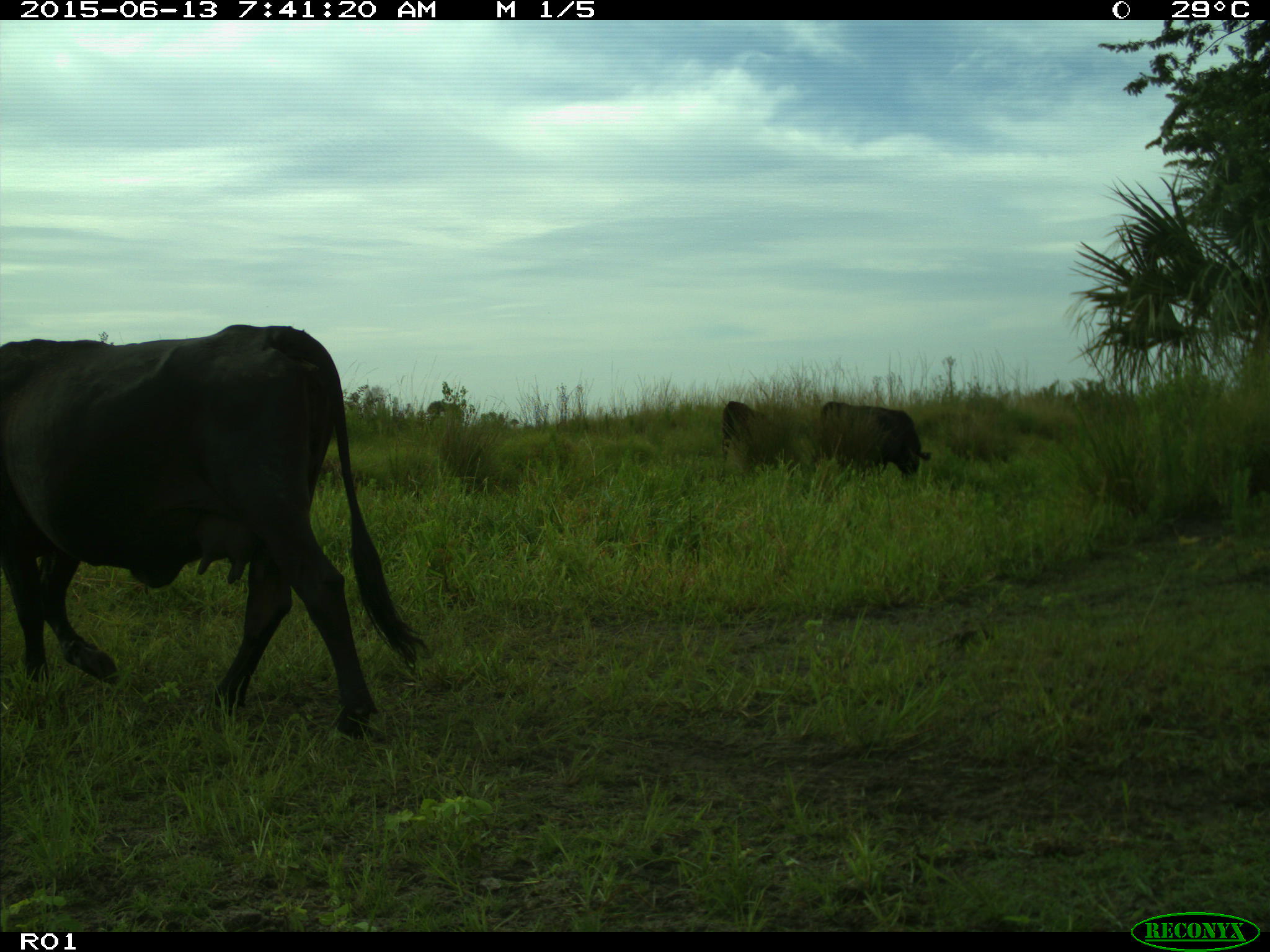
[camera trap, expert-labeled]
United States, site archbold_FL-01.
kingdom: Animalia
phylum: Chordata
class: Mammalia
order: Artiodactyla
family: Bovidae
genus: Bos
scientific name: Bos taurus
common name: domestic cow